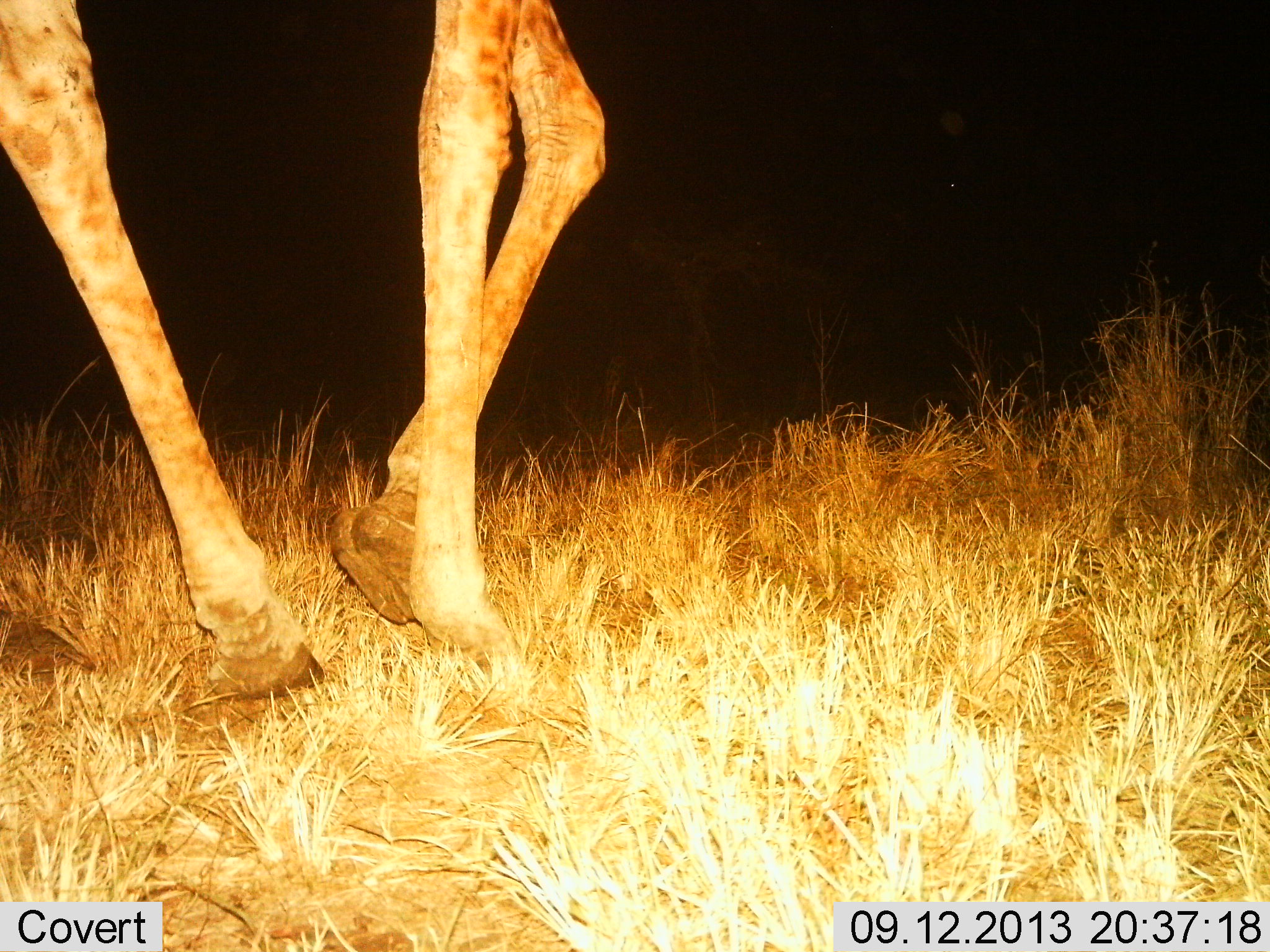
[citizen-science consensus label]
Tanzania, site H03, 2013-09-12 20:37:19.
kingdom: Animalia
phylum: Chordata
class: Mammalia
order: Artiodactyla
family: Giraffidae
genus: Giraffa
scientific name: Giraffa camelopardalis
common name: giraffe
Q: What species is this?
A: Giraffe (Giraffa camelopardalis).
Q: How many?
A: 1.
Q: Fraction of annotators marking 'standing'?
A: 0%.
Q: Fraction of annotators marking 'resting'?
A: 0%.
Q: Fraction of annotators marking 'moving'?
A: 100%.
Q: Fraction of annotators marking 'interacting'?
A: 0%.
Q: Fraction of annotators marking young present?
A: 0%.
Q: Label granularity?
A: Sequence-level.